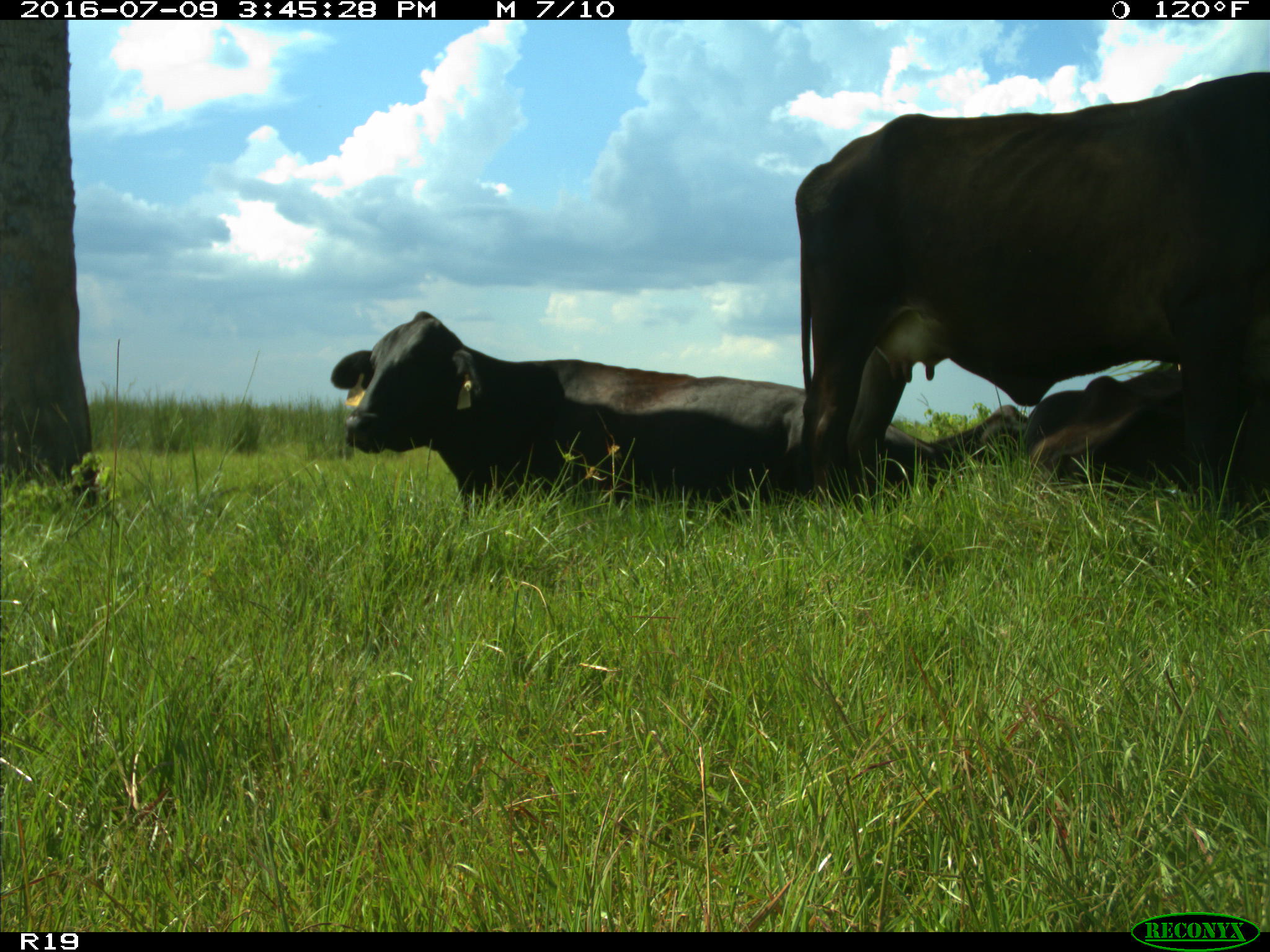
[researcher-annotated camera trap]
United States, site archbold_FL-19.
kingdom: Animalia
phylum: Chordata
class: Mammalia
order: Artiodactyla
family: Bovidae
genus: Bos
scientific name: Bos taurus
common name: domestic cow